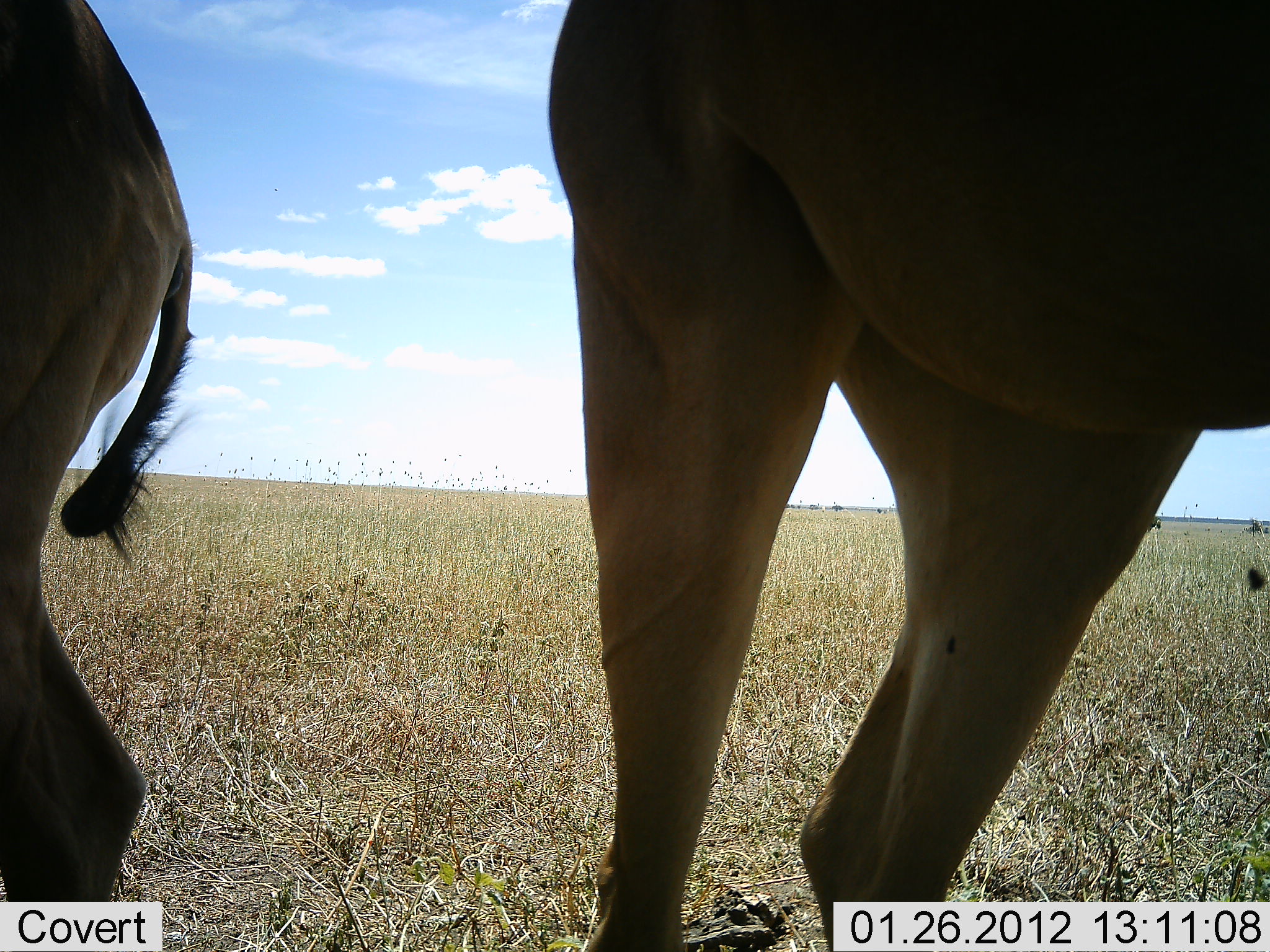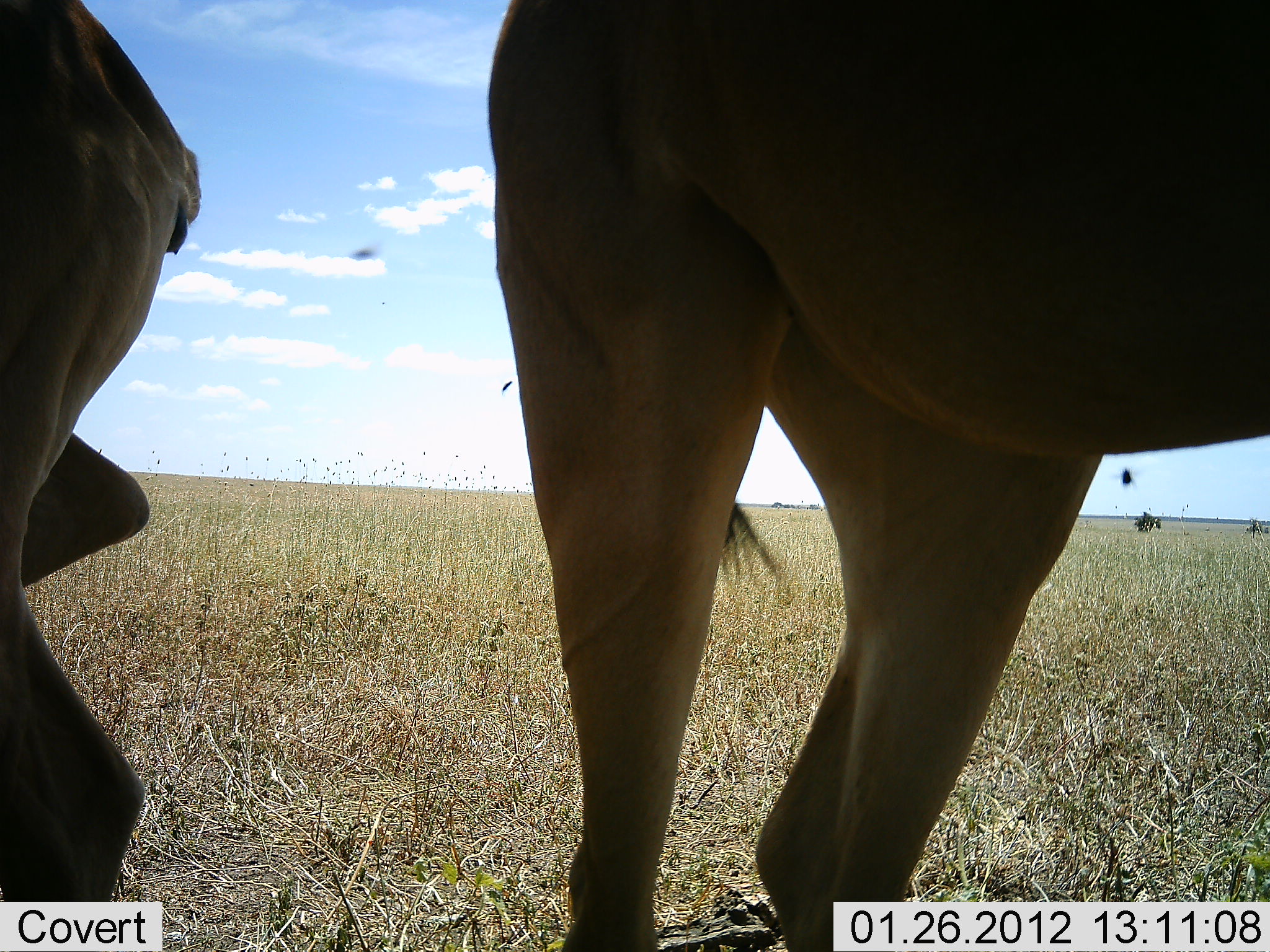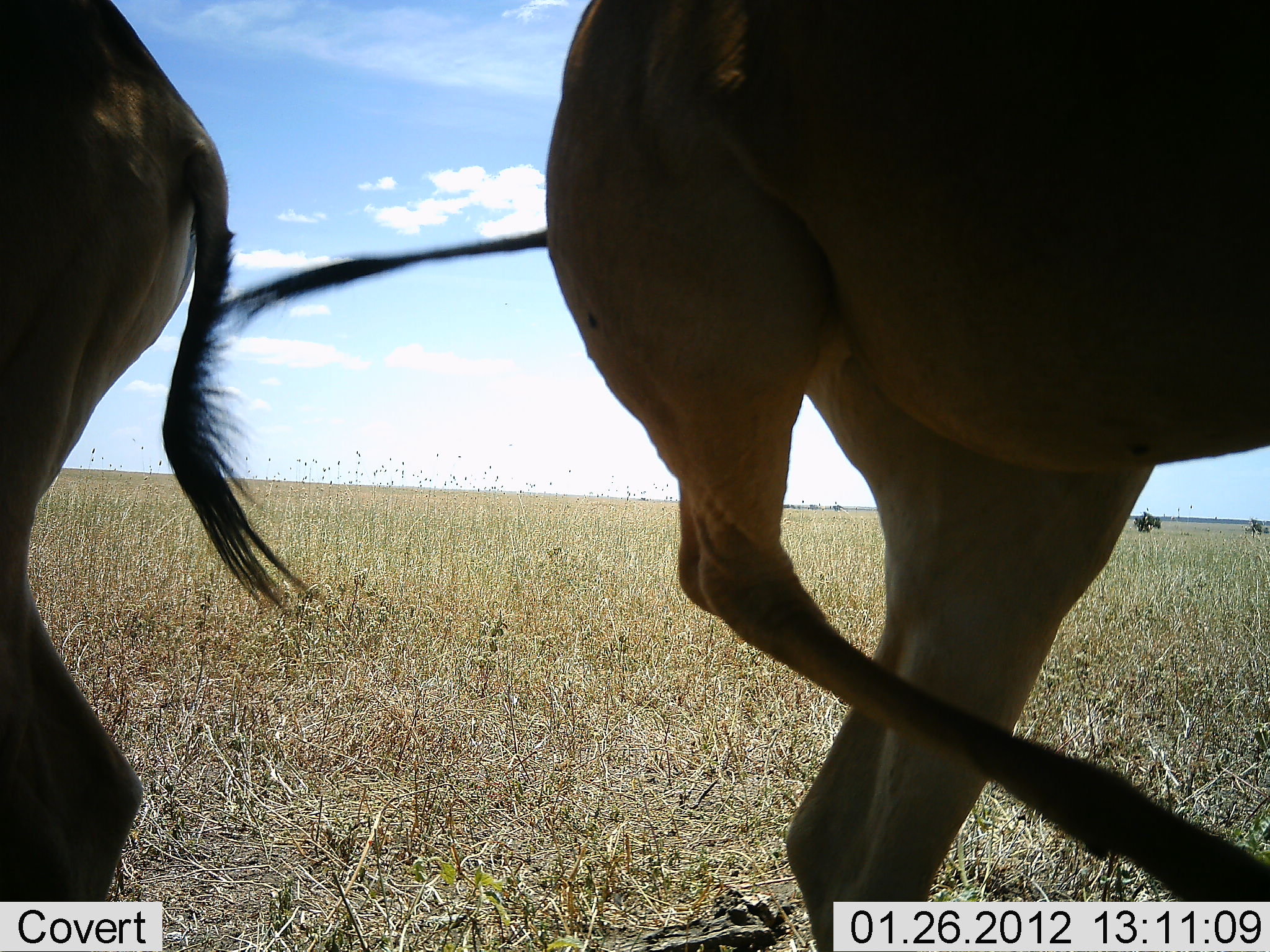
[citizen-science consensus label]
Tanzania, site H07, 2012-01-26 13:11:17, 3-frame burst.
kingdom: Animalia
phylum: Chordata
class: Mammalia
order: Artiodactyla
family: Bovidae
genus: Alcelaphus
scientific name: Alcelaphus buselaphus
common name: hartebeest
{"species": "hartebeest (Alcelaphus buselaphus)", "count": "2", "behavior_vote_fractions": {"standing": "100%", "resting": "0%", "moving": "0%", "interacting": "0%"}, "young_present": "0%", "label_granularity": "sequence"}